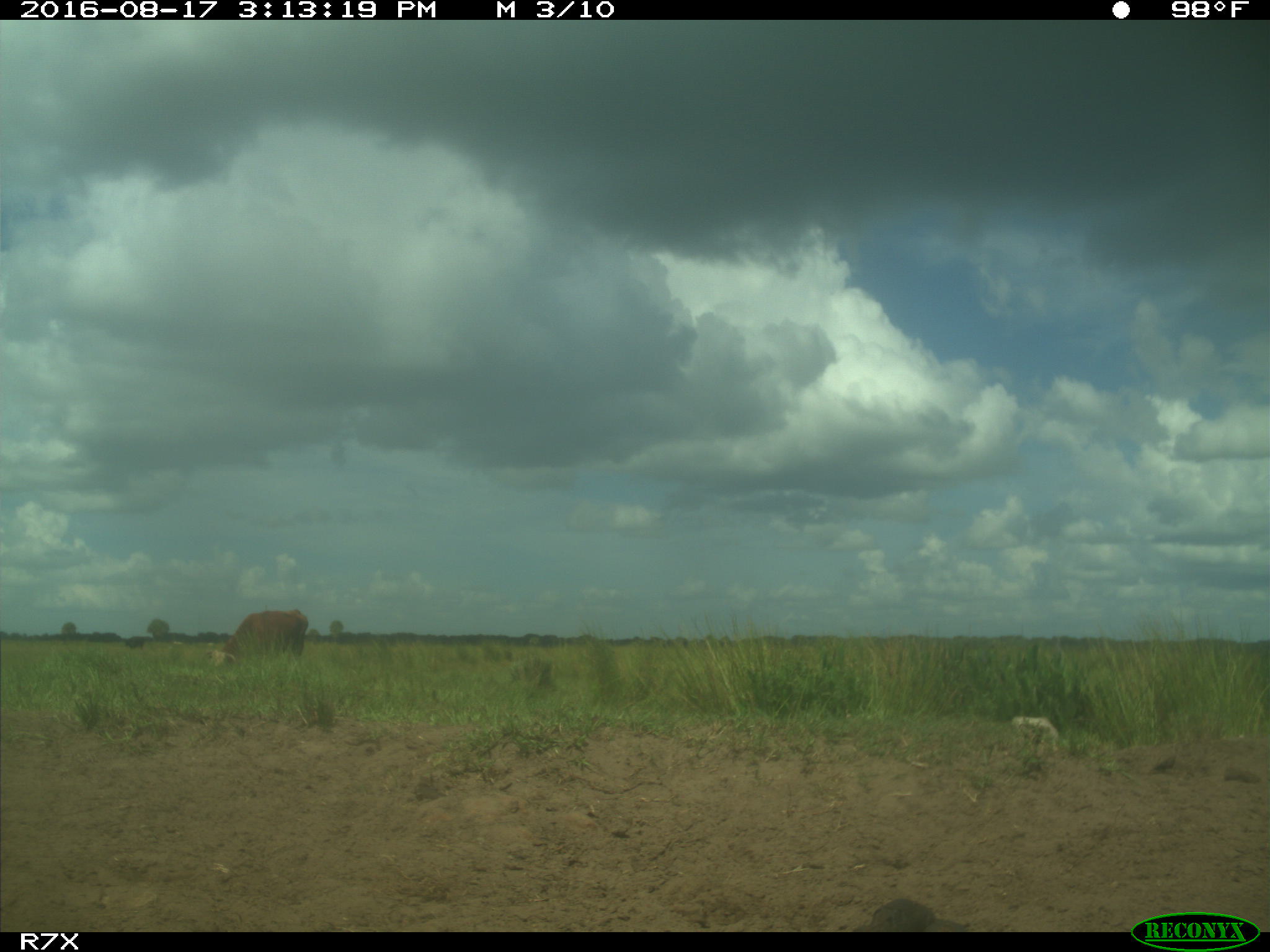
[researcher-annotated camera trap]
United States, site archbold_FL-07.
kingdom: Animalia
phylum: Chordata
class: Mammalia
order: Artiodactyla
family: Bovidae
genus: Bos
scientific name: Bos taurus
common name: domestic cow